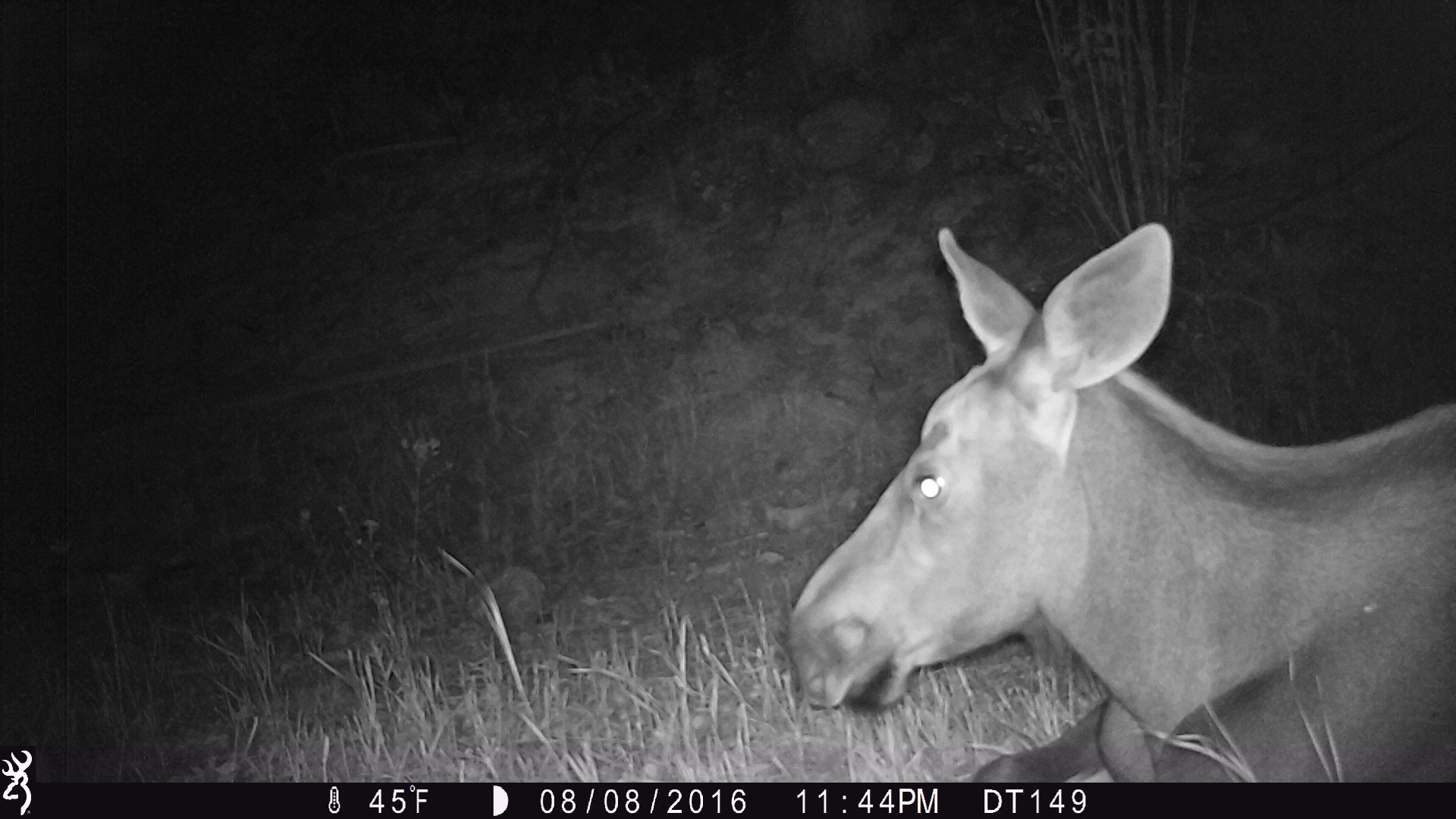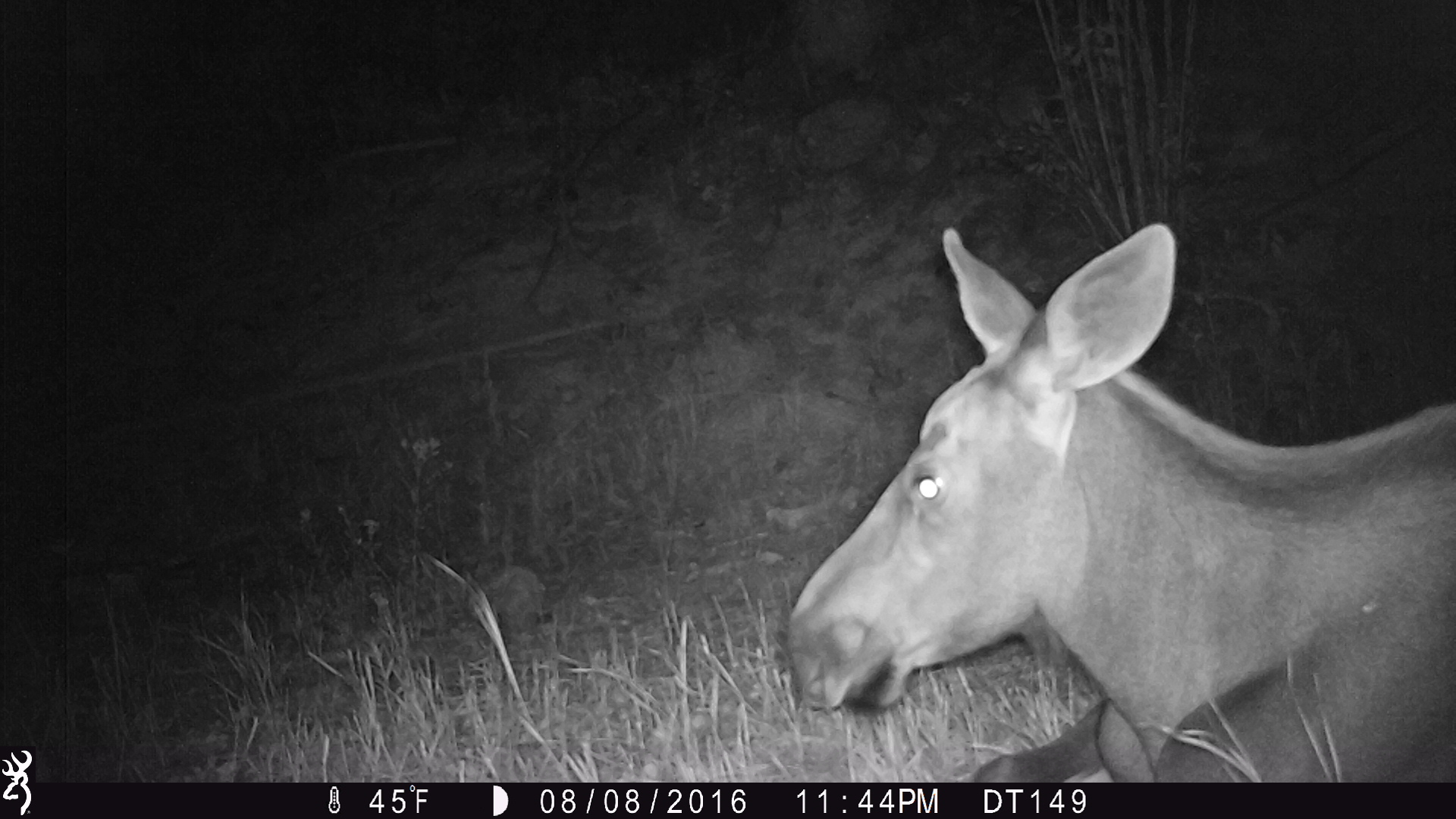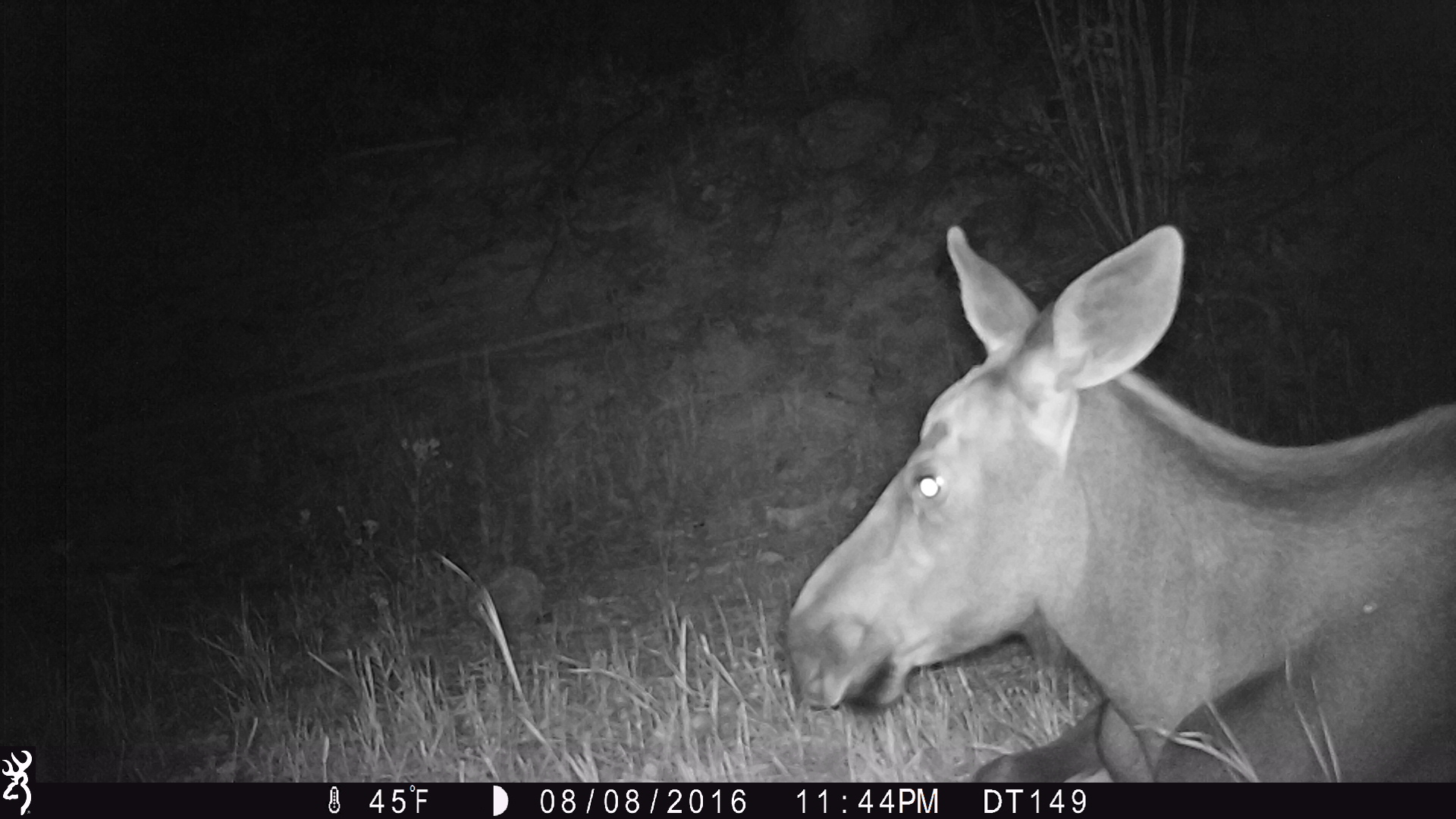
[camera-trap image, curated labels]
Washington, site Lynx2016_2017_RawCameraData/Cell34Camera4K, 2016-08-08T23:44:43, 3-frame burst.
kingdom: Animalia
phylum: Chordata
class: Mammalia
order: Artiodactyla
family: Cervidae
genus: Alces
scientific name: Alces alces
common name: moose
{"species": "Alces alces (moose)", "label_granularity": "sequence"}